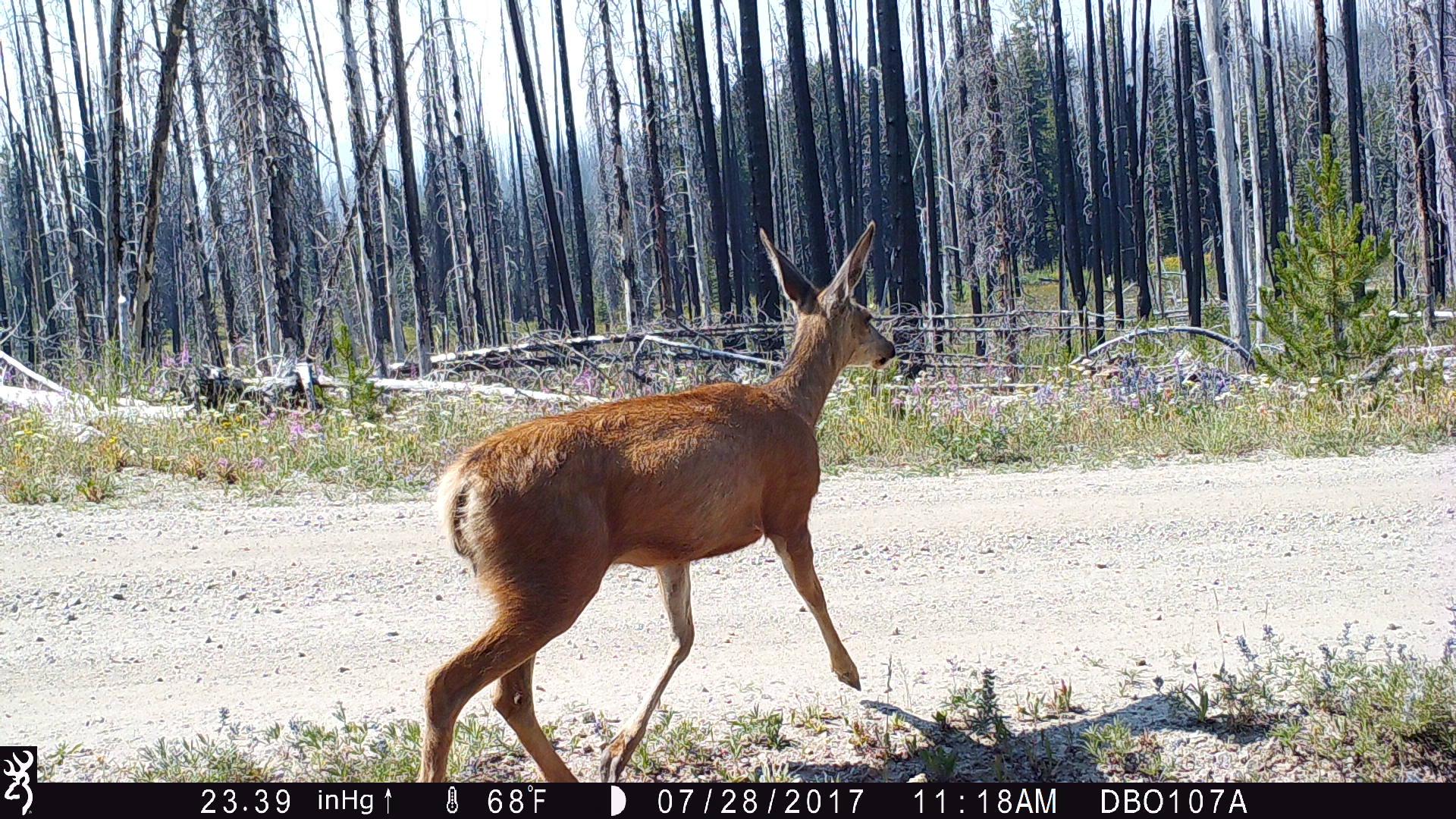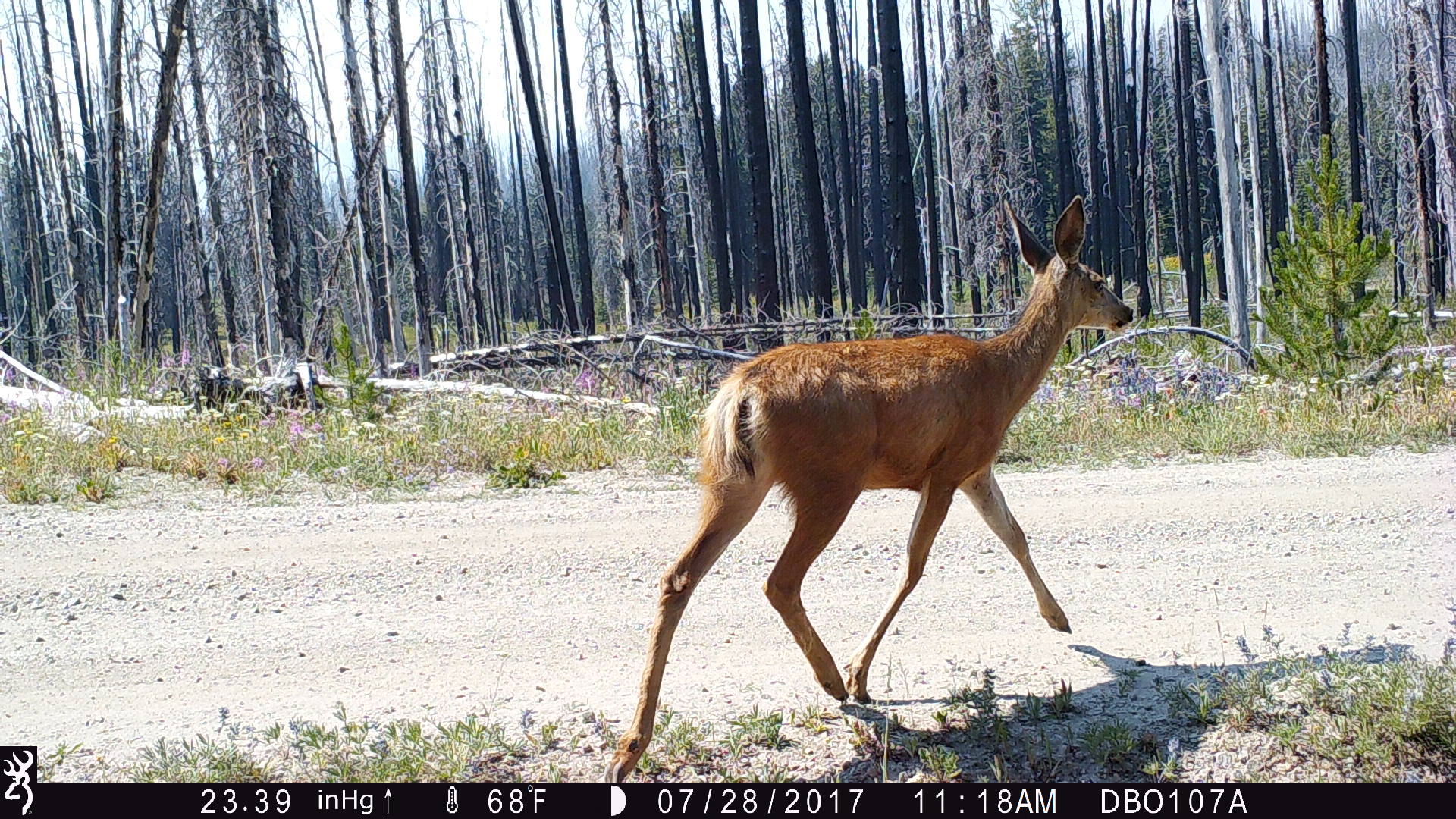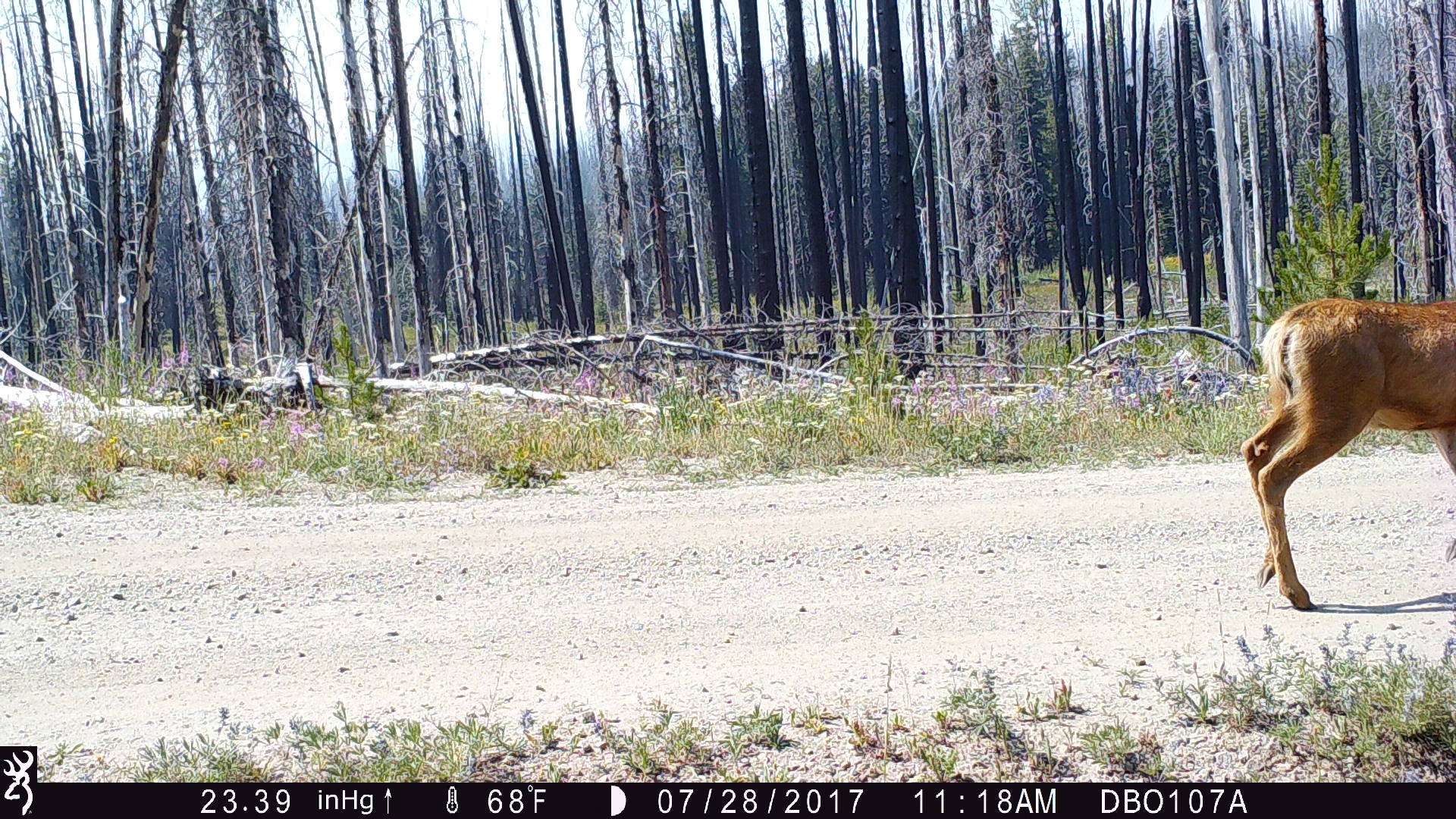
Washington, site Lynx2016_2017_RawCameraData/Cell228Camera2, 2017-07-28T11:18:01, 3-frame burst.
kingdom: Animalia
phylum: Chordata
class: Mammalia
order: Artiodactyla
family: Cervidae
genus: Odocoileus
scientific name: Odocoileus hemionus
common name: mule deer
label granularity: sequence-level